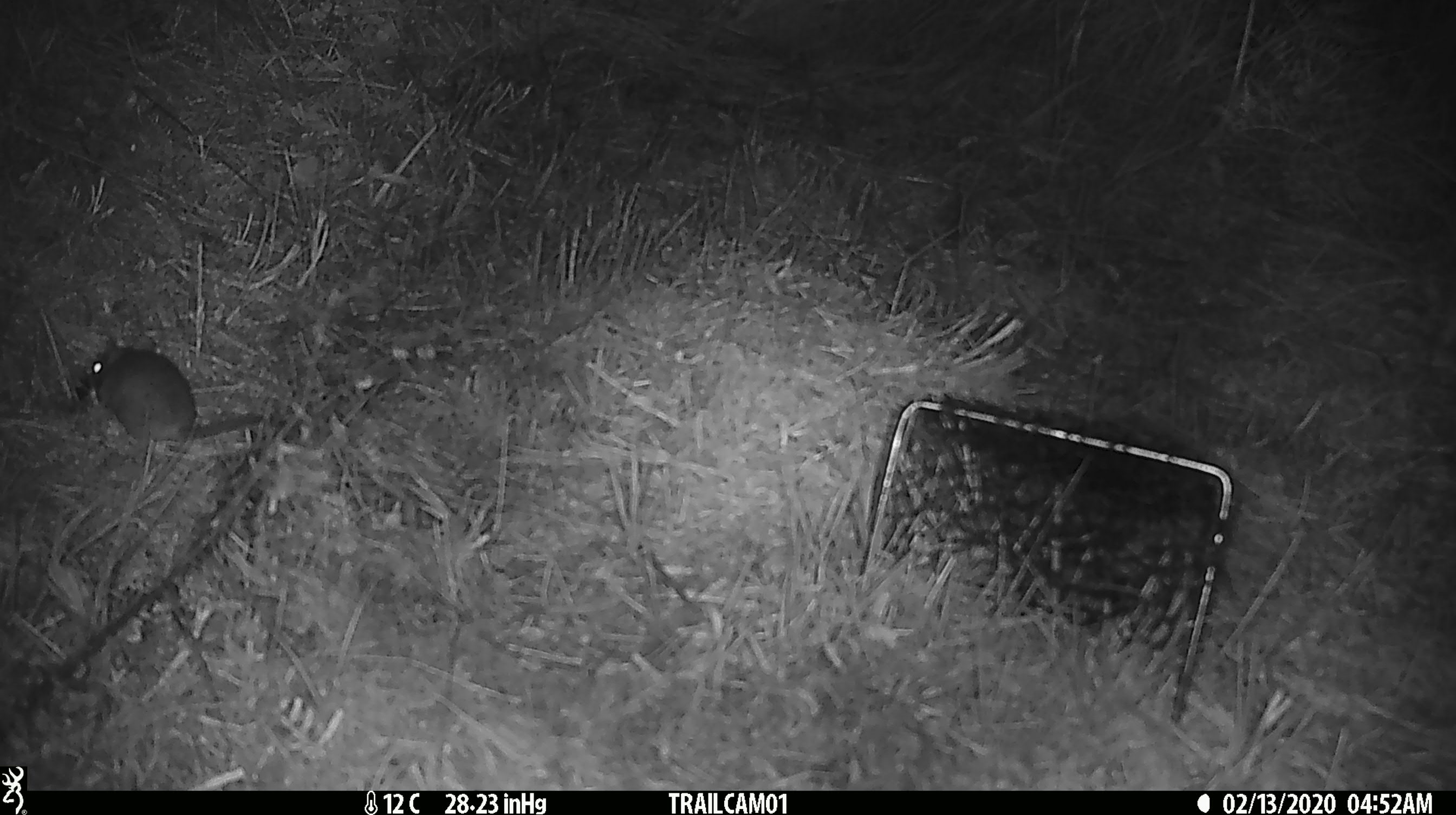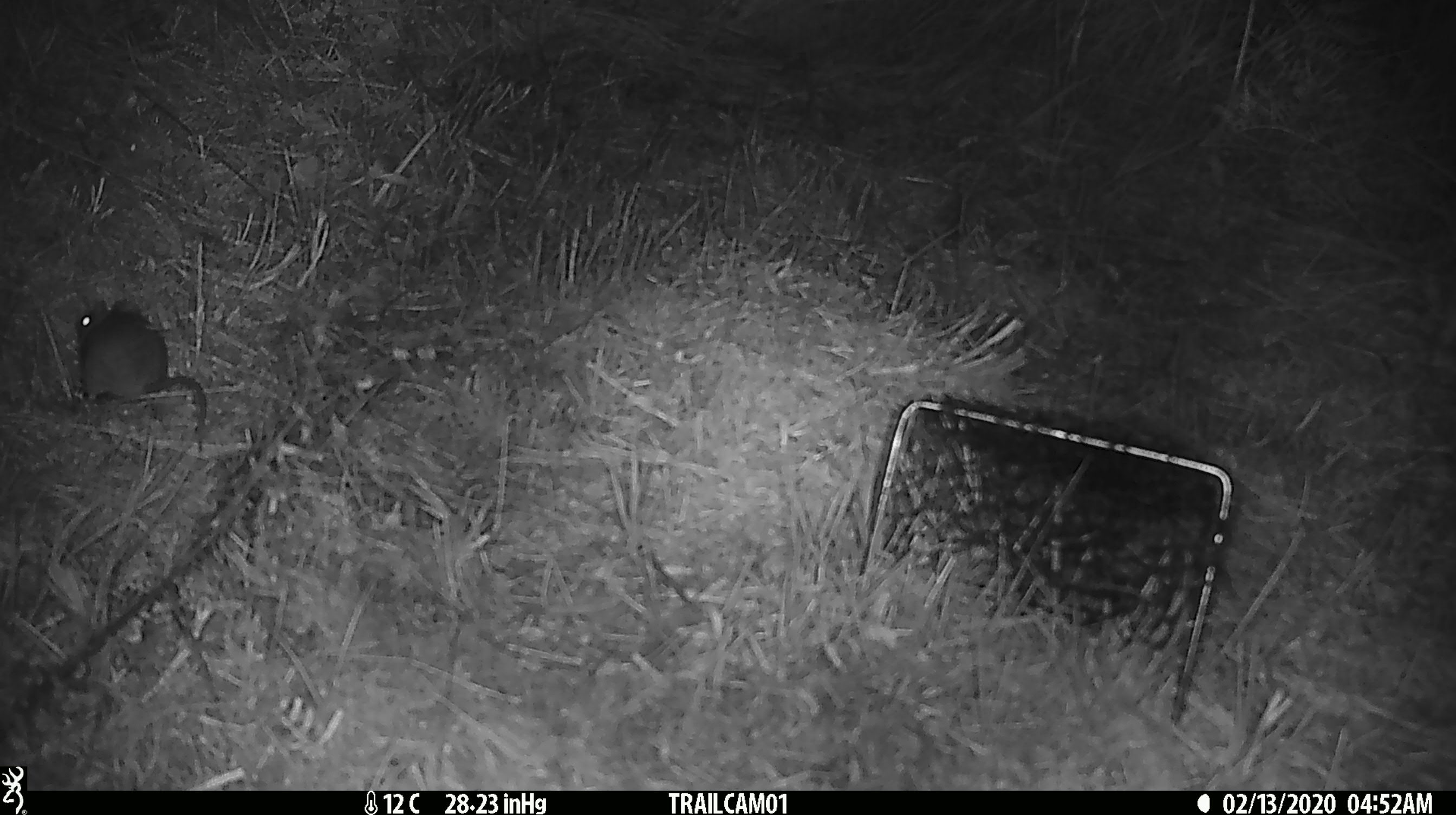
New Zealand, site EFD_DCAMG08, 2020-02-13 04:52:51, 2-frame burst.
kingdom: Animalia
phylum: Chordata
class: Mammalia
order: Rodentia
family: Muridae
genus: Mus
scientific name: Mus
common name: mouse